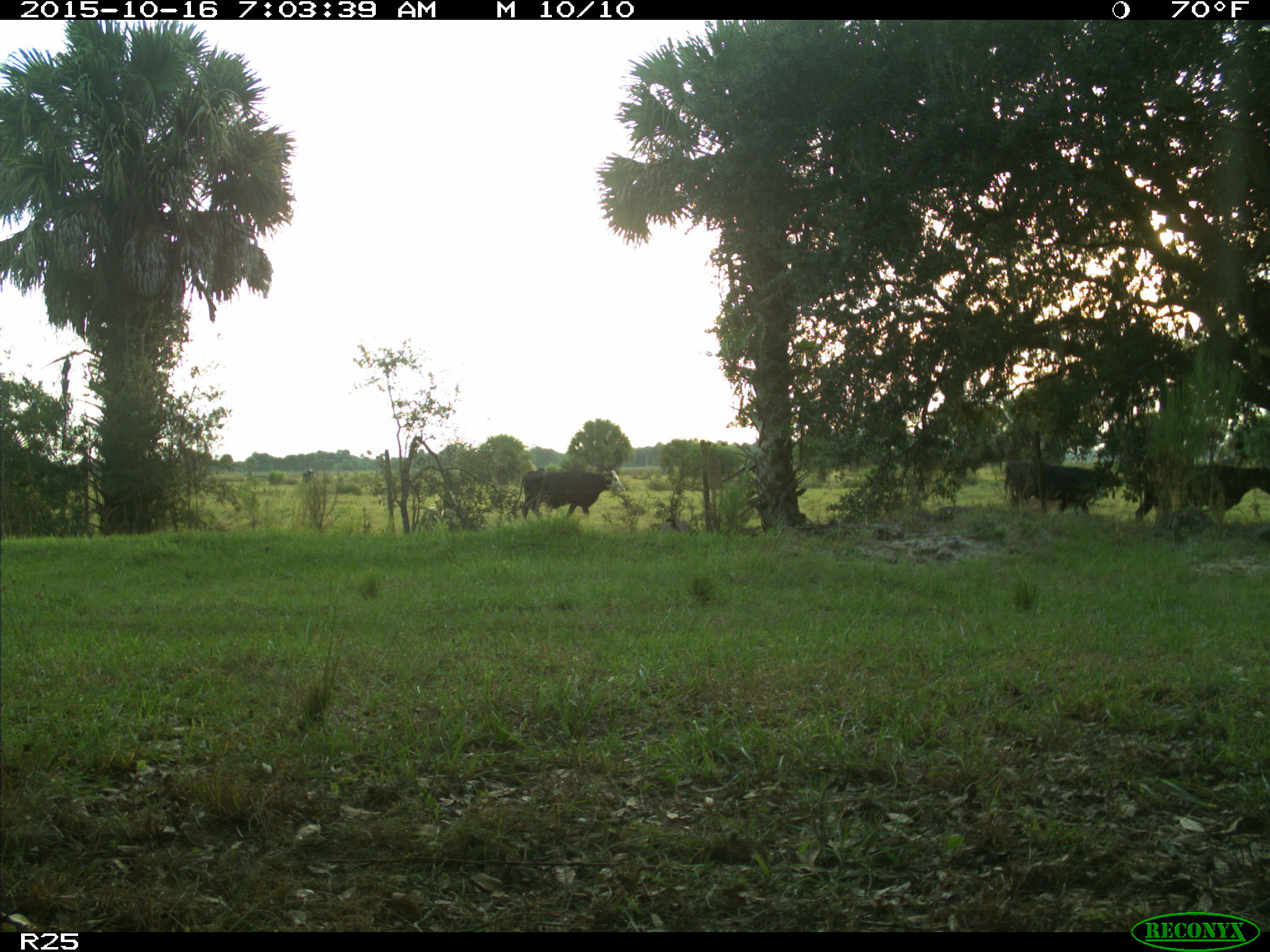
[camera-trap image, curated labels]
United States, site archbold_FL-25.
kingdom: Animalia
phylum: Chordata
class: Mammalia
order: Artiodactyla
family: Bovidae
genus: Bos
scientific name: Bos taurus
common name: domestic cow